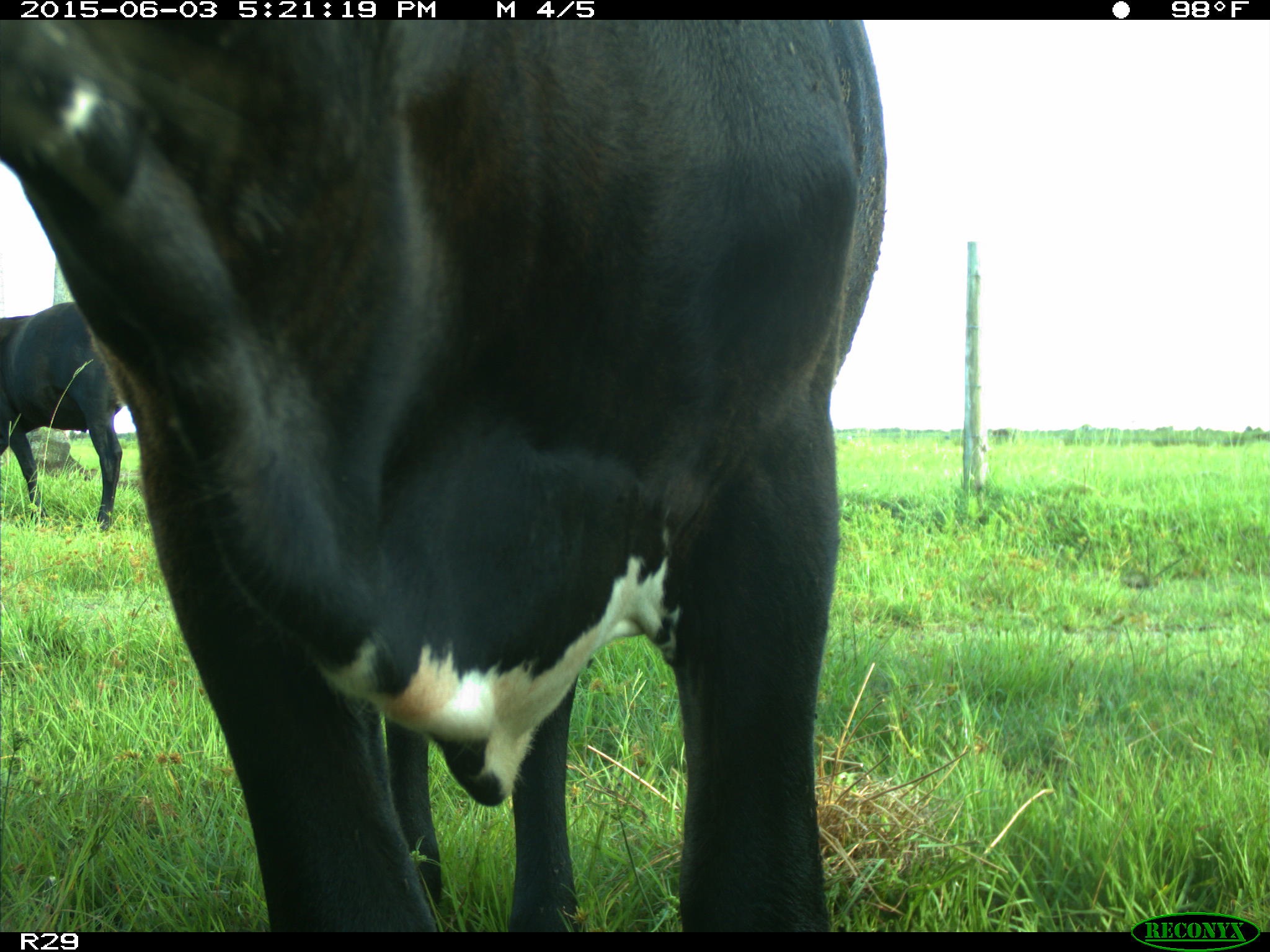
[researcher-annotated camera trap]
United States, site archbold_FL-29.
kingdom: Animalia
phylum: Chordata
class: Mammalia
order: Artiodactyla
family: Bovidae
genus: Bos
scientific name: Bos taurus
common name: domestic cow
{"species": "Bos taurus (domestic cow)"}